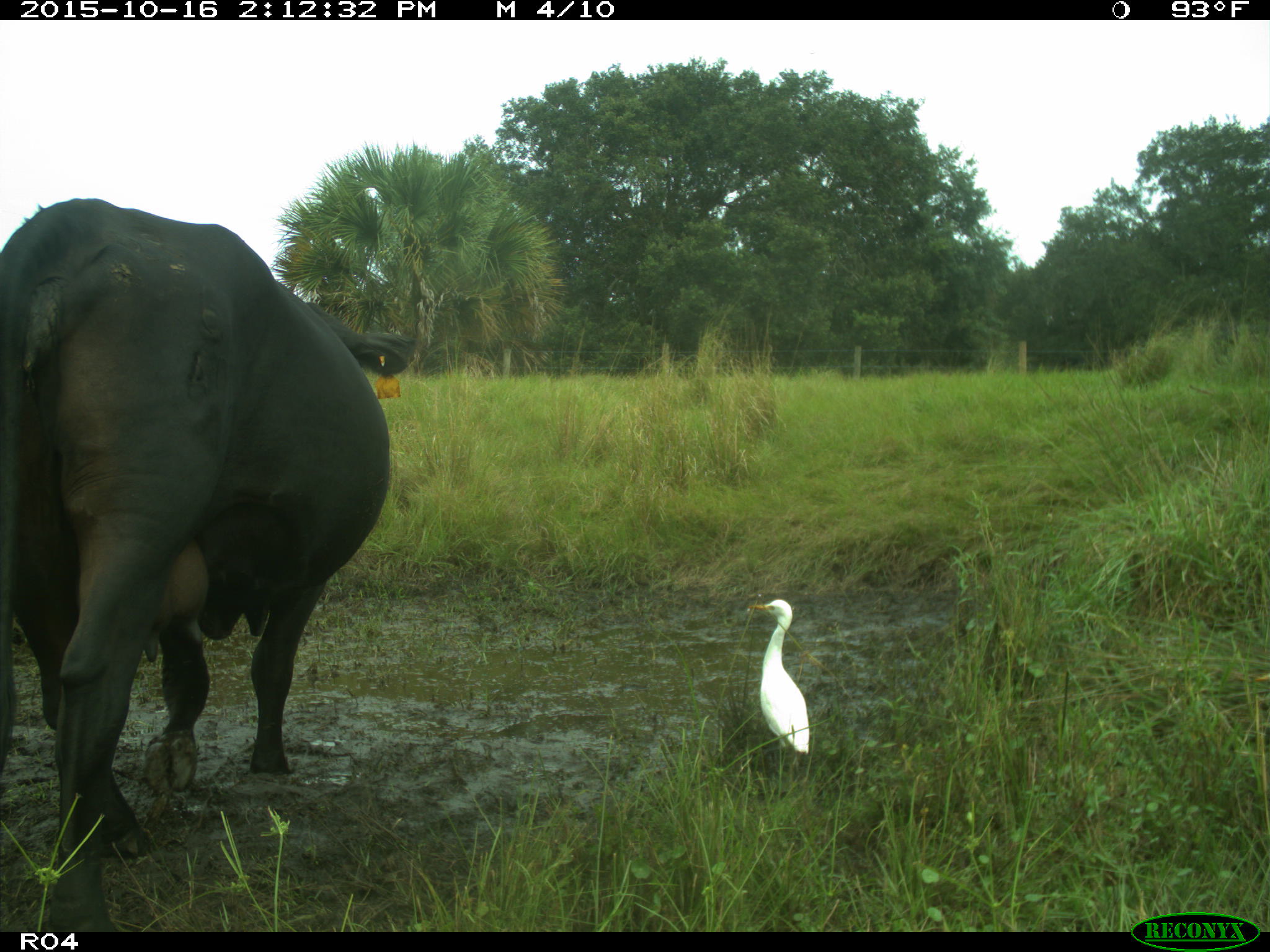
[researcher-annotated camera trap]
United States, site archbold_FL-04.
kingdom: Animalia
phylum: Chordata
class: Mammalia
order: Artiodactyla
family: Bovidae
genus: Bos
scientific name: Bos taurus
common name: domestic cow